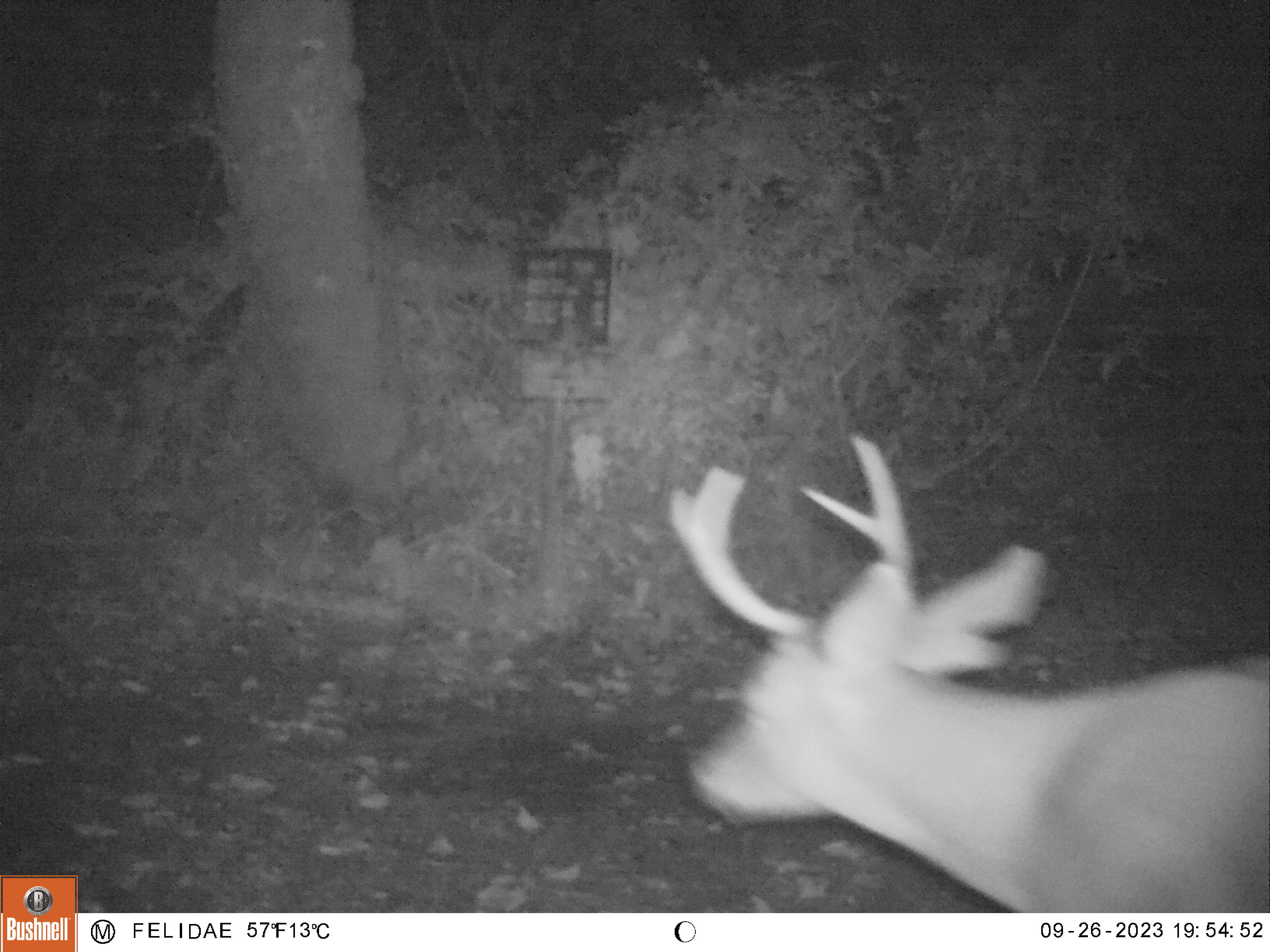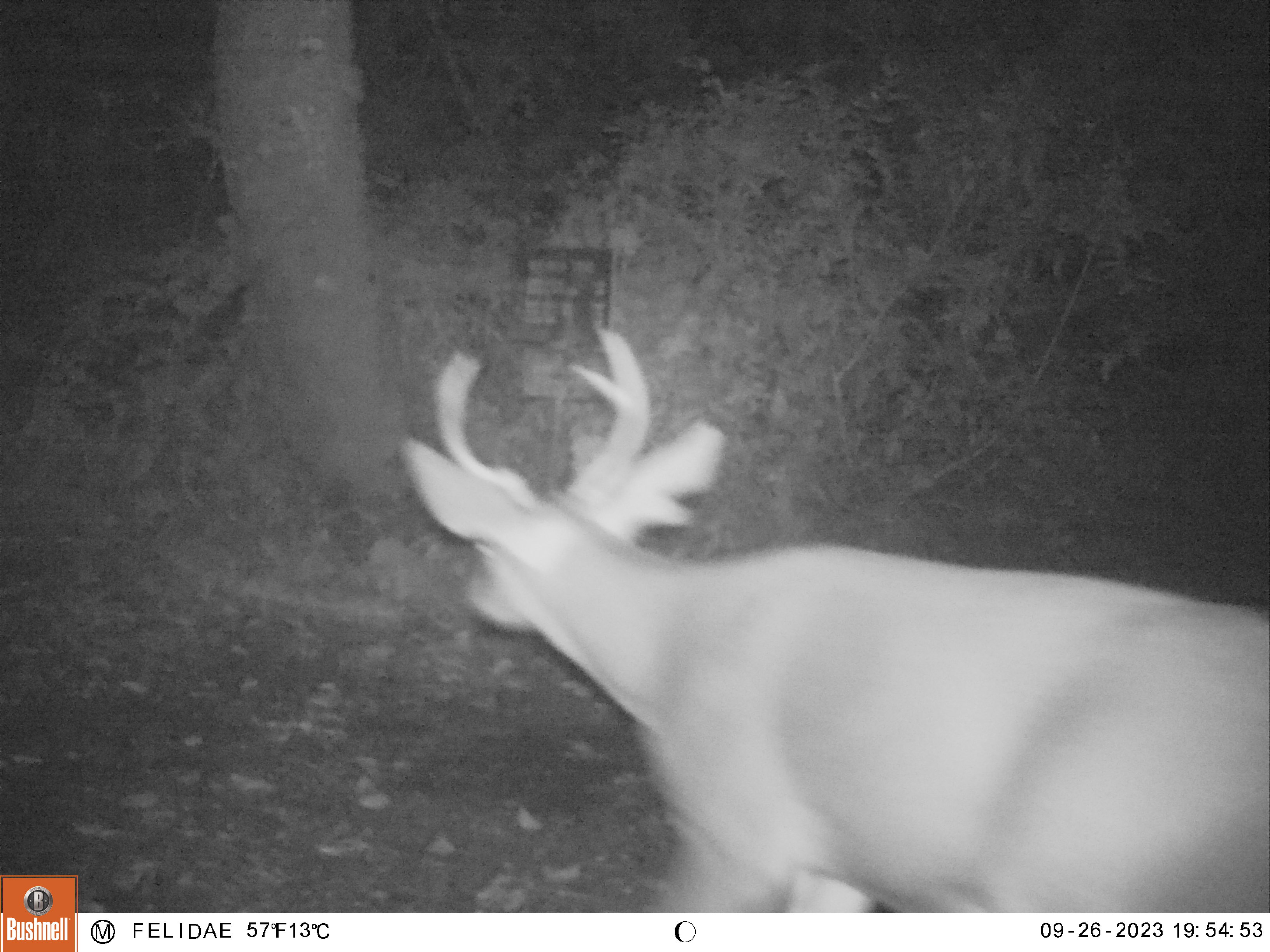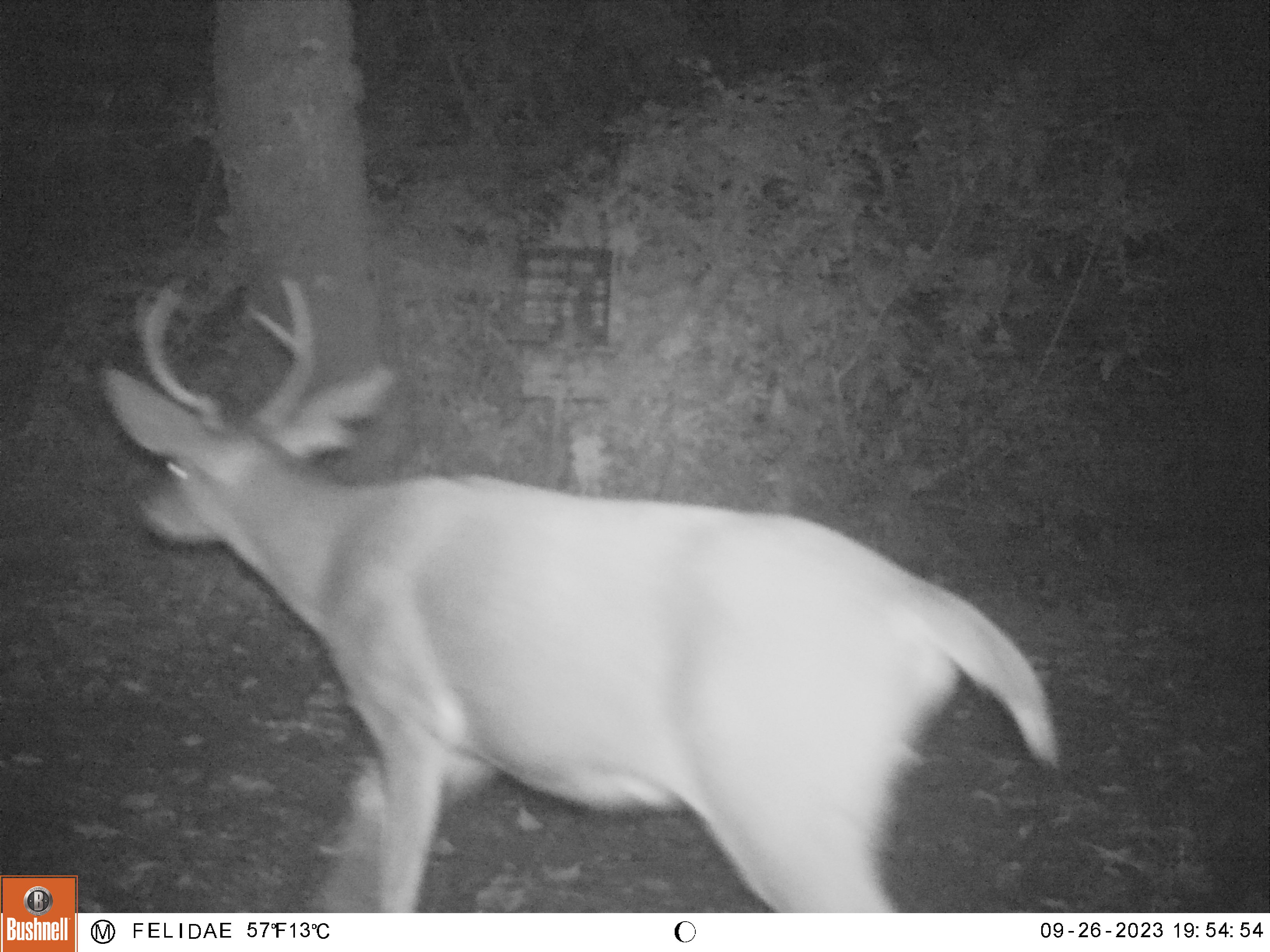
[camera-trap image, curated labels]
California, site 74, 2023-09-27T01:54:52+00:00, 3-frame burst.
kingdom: Animalia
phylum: Chordata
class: Mammalia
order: Artiodactyla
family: Cervidae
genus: Odocoileus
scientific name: Odocoileus hemionus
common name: mule deer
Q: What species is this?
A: Mule deer (Odocoileus hemionus).